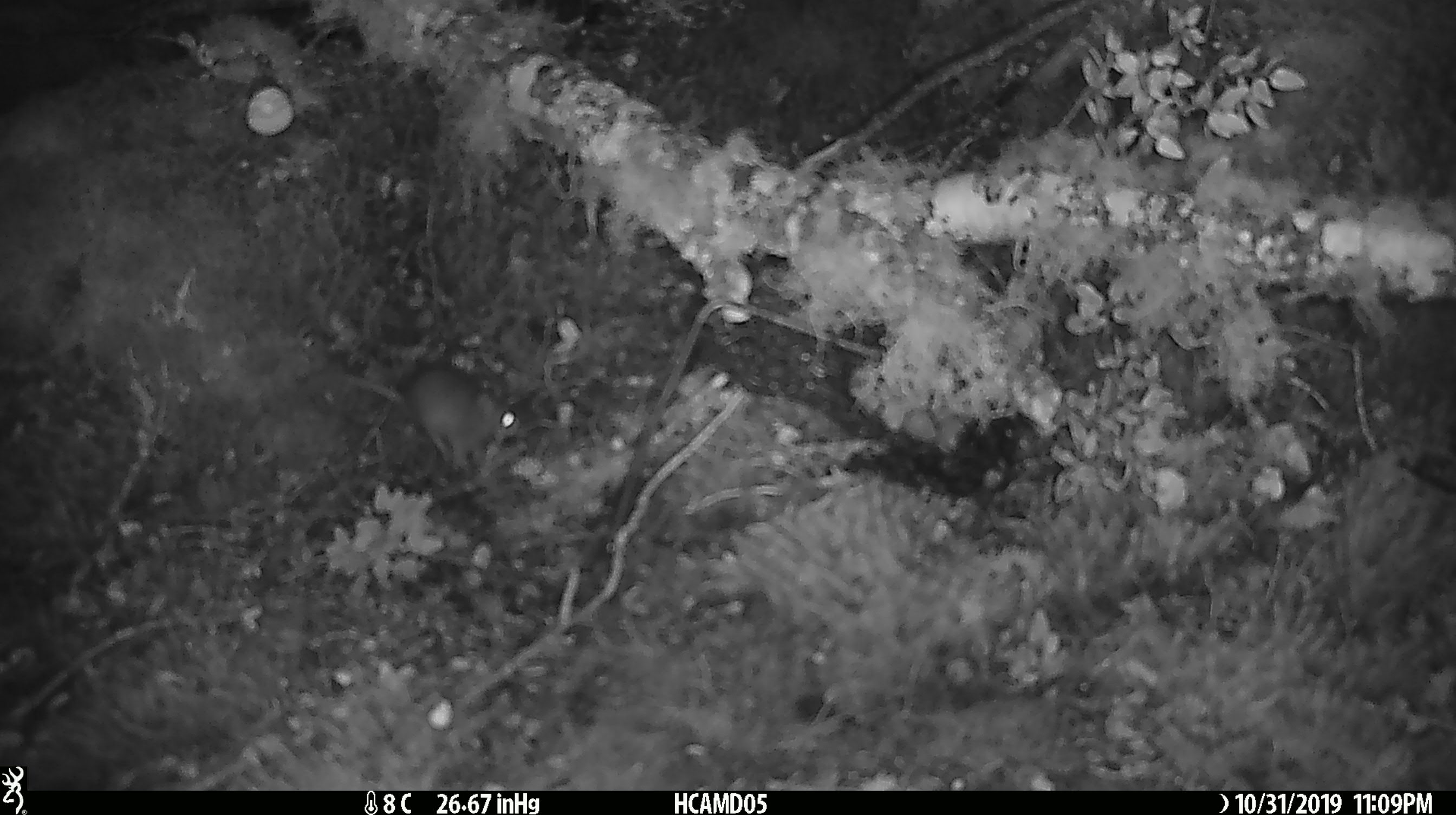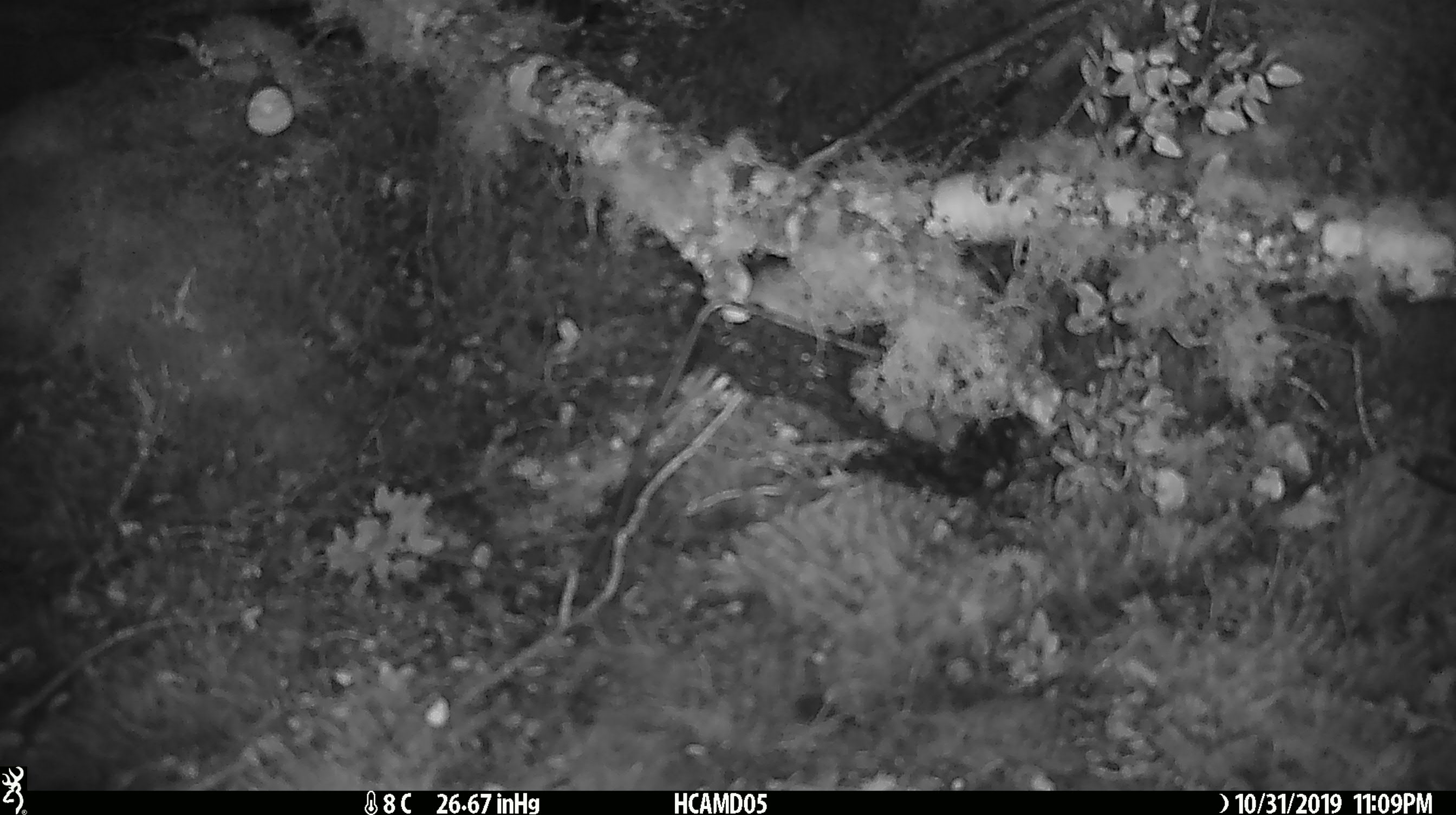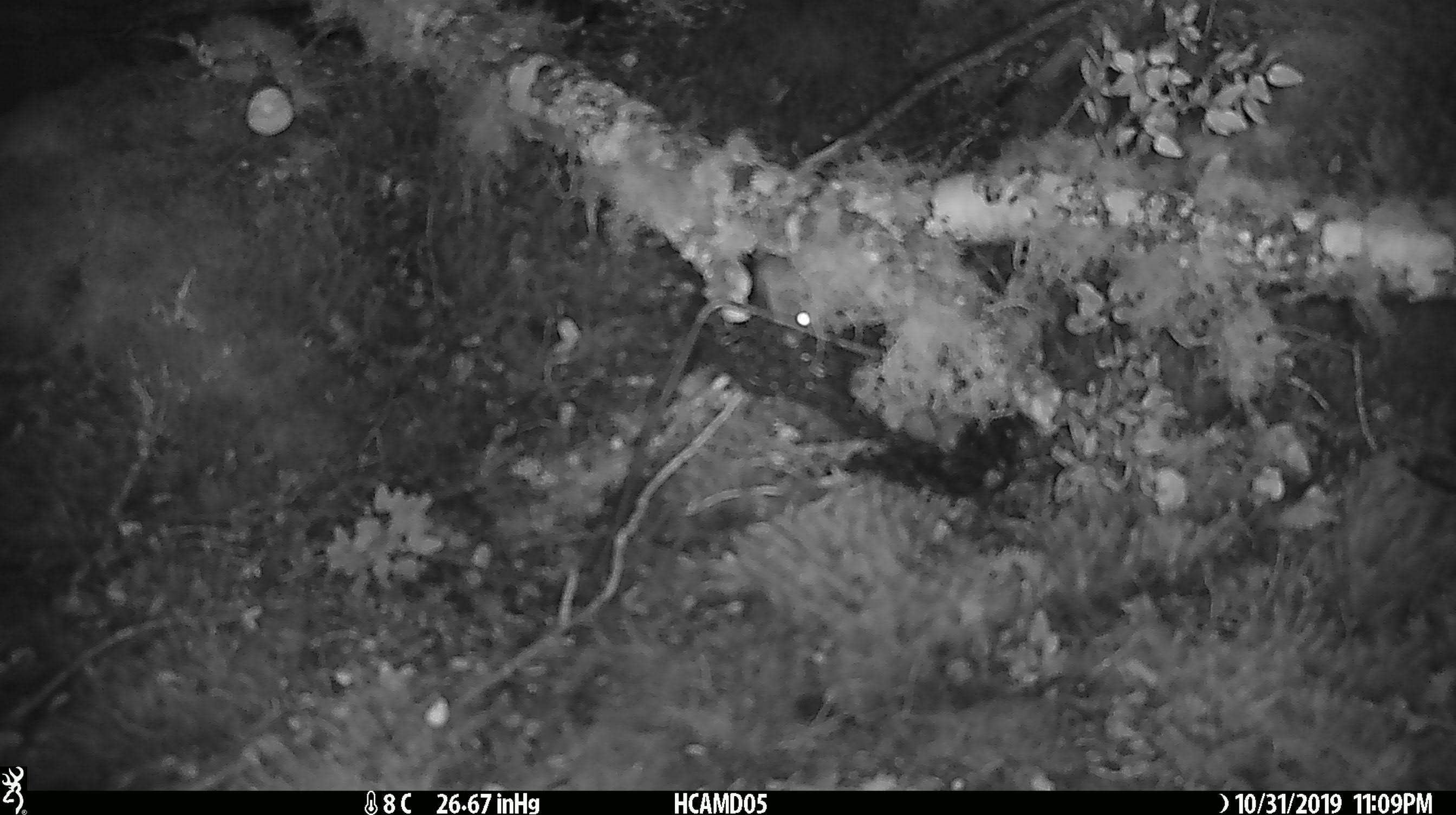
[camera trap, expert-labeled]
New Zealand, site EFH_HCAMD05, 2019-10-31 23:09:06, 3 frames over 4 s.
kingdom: Animalia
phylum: Chordata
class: Mammalia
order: Rodentia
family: Muridae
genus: Mus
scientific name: Mus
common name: mouse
Mouse (Mus).